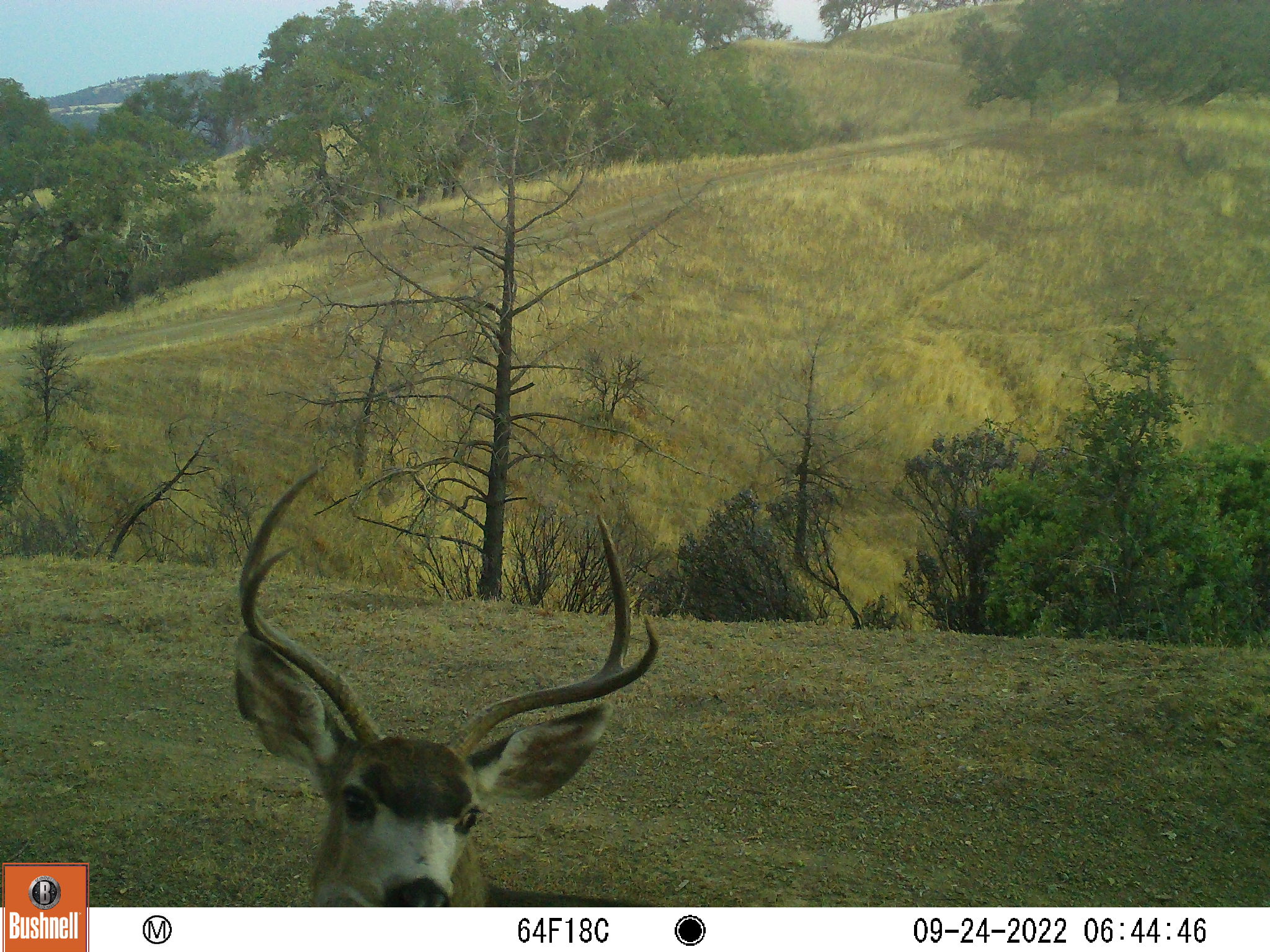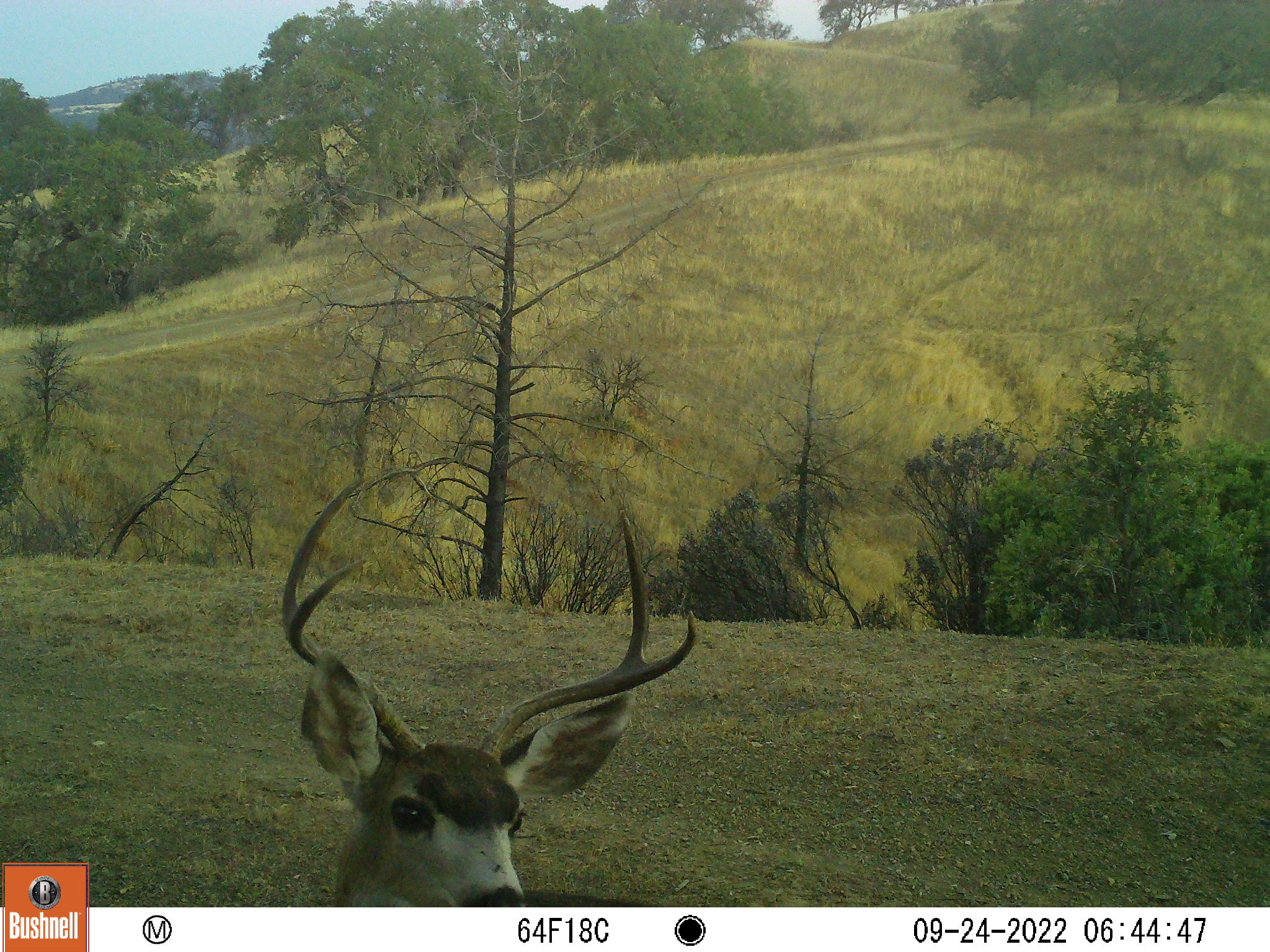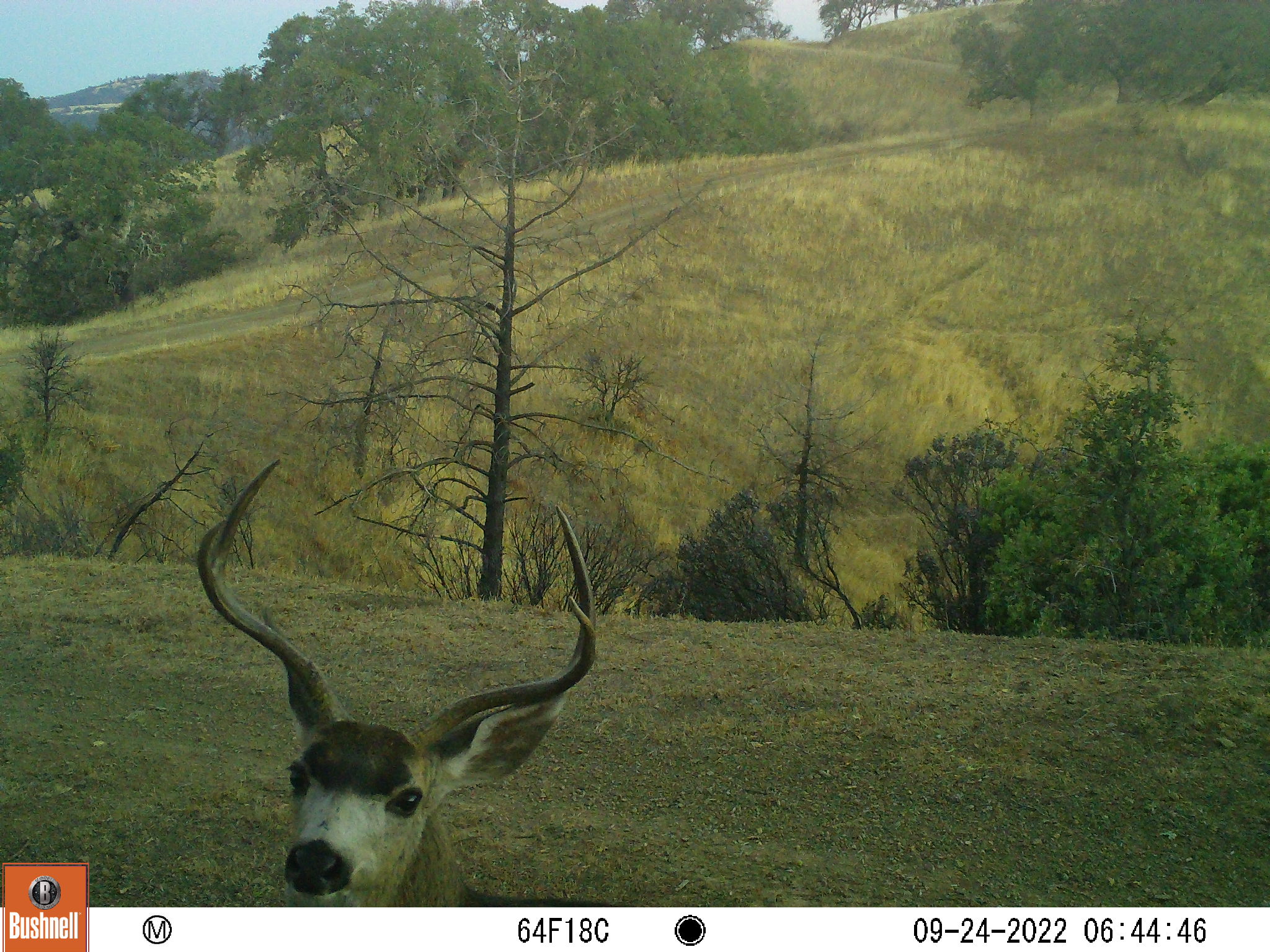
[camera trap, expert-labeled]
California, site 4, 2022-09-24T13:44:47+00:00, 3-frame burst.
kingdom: Animalia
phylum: Chordata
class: Mammalia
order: Artiodactyla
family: Cervidae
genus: Odocoileus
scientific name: Odocoileus hemionus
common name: mule deer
Mule deer (Odocoileus hemionus).